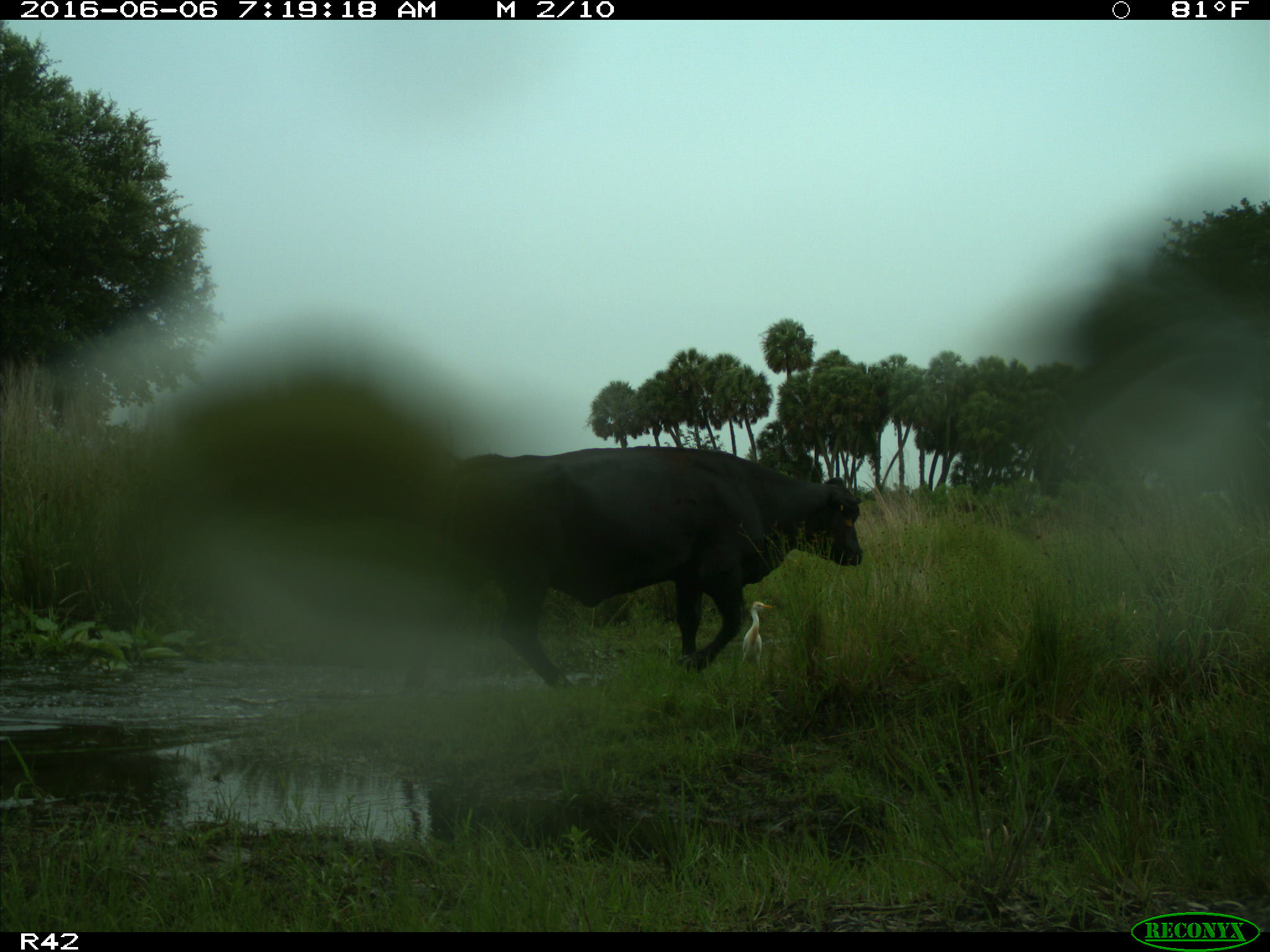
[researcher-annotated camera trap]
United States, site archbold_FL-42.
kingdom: Animalia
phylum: Chordata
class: Mammalia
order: Artiodactyla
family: Bovidae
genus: Bos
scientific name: Bos taurus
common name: domestic cow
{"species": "Bos taurus (domestic cow)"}